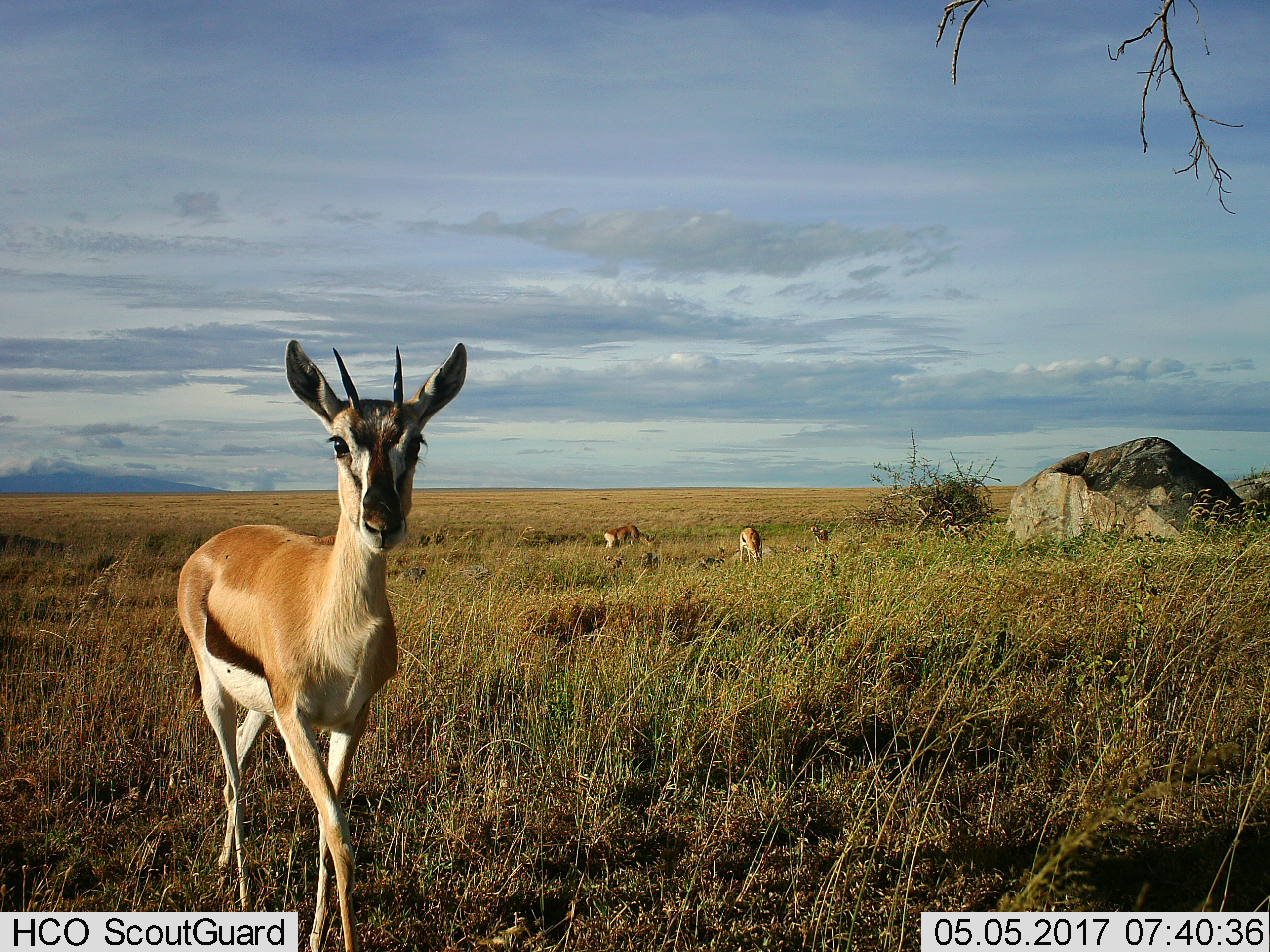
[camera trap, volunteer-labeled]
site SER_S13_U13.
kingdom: Animalia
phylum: Chordata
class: Mammalia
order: Artiodactyla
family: Bovidae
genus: Eudorcas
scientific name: Eudorcas thomsonii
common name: thomson's gazelle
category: gazellethomsons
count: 4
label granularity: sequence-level